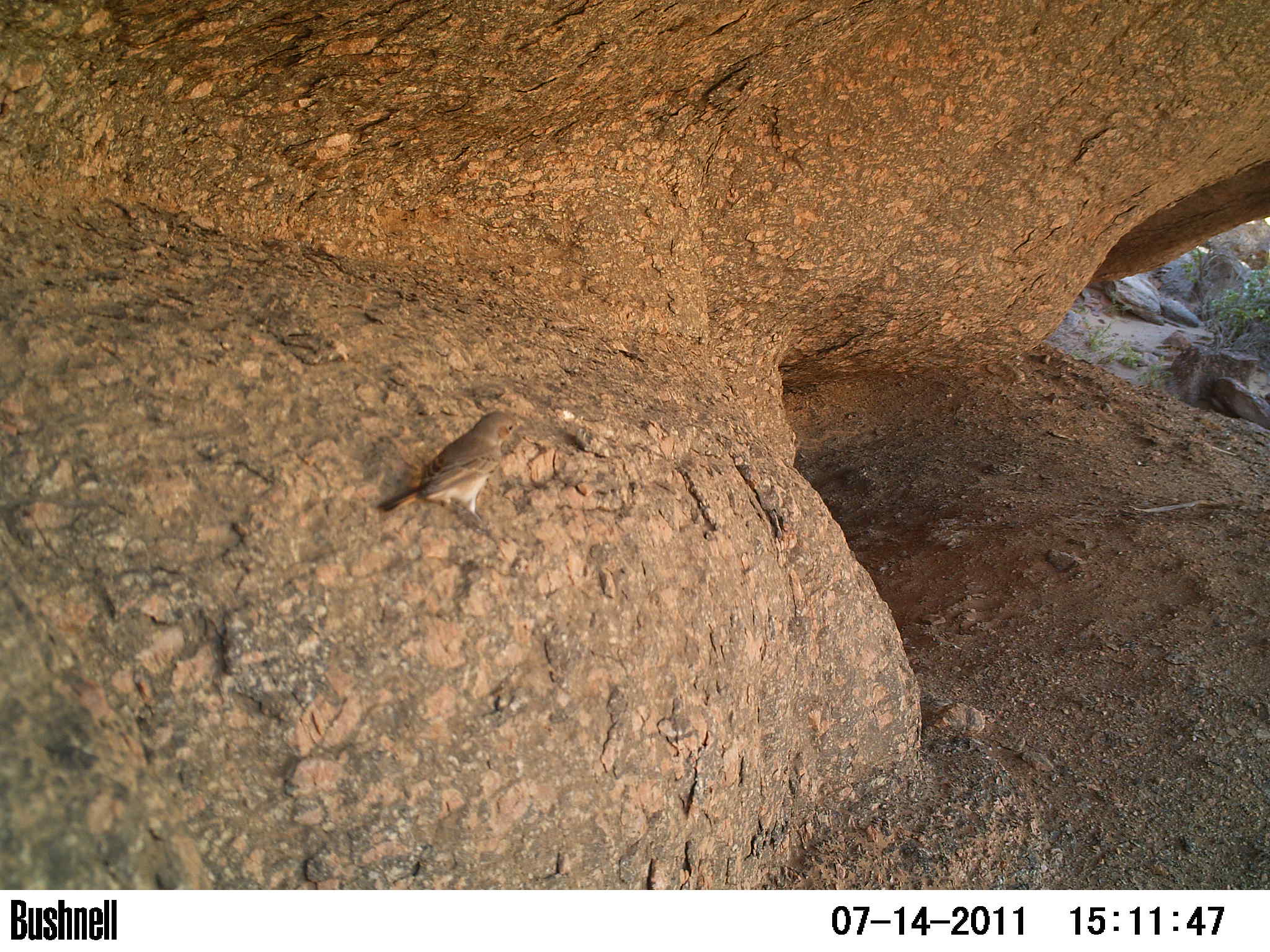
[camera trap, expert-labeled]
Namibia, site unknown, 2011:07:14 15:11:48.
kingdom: Animalia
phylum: Chordata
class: Aves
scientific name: Aves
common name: birds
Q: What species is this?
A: Aves (birds).